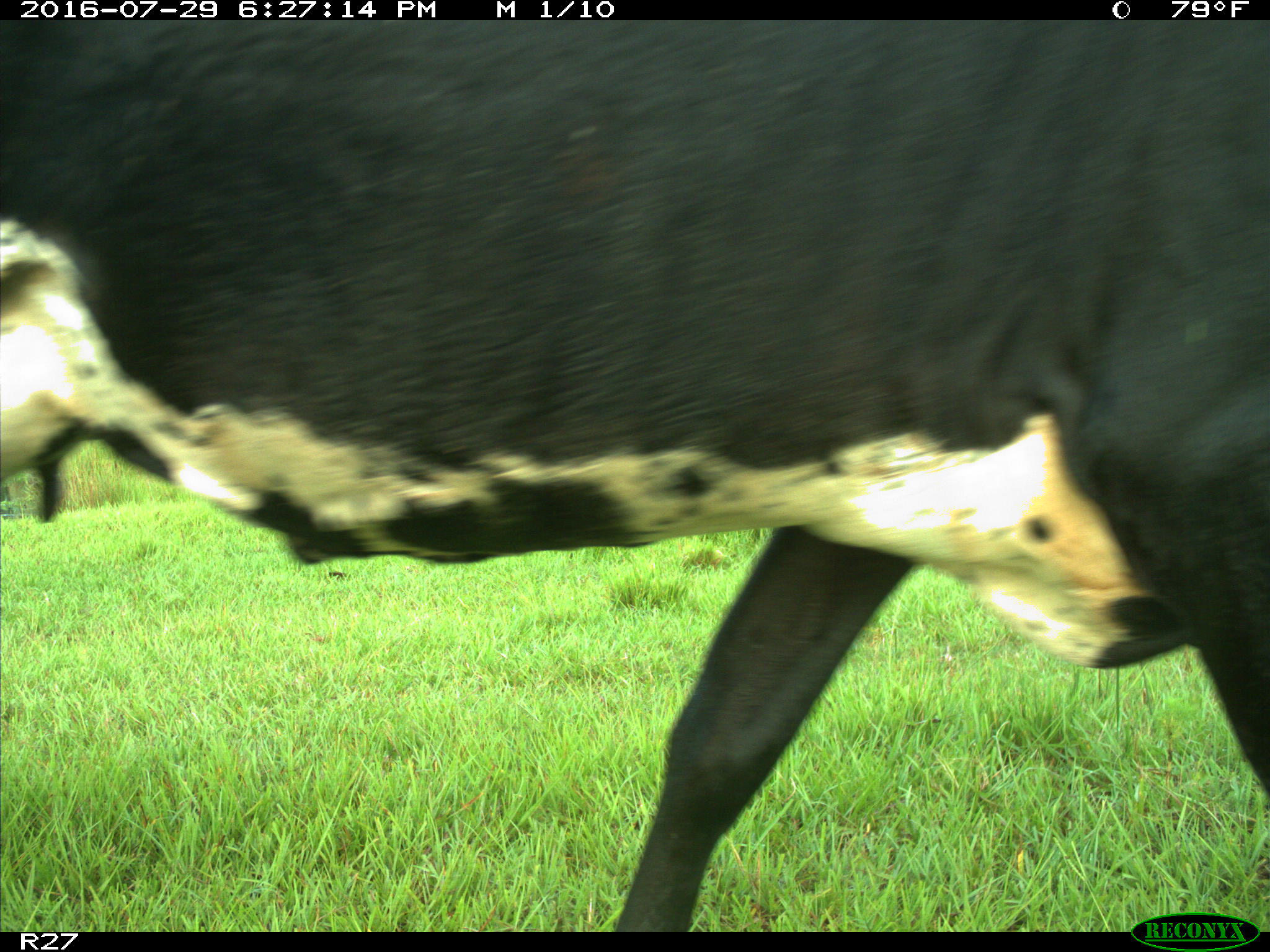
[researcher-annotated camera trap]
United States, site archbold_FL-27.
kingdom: Animalia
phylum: Chordata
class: Mammalia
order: Artiodactyla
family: Bovidae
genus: Bos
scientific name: Bos taurus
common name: domestic cow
Bos taurus (domestic cow).